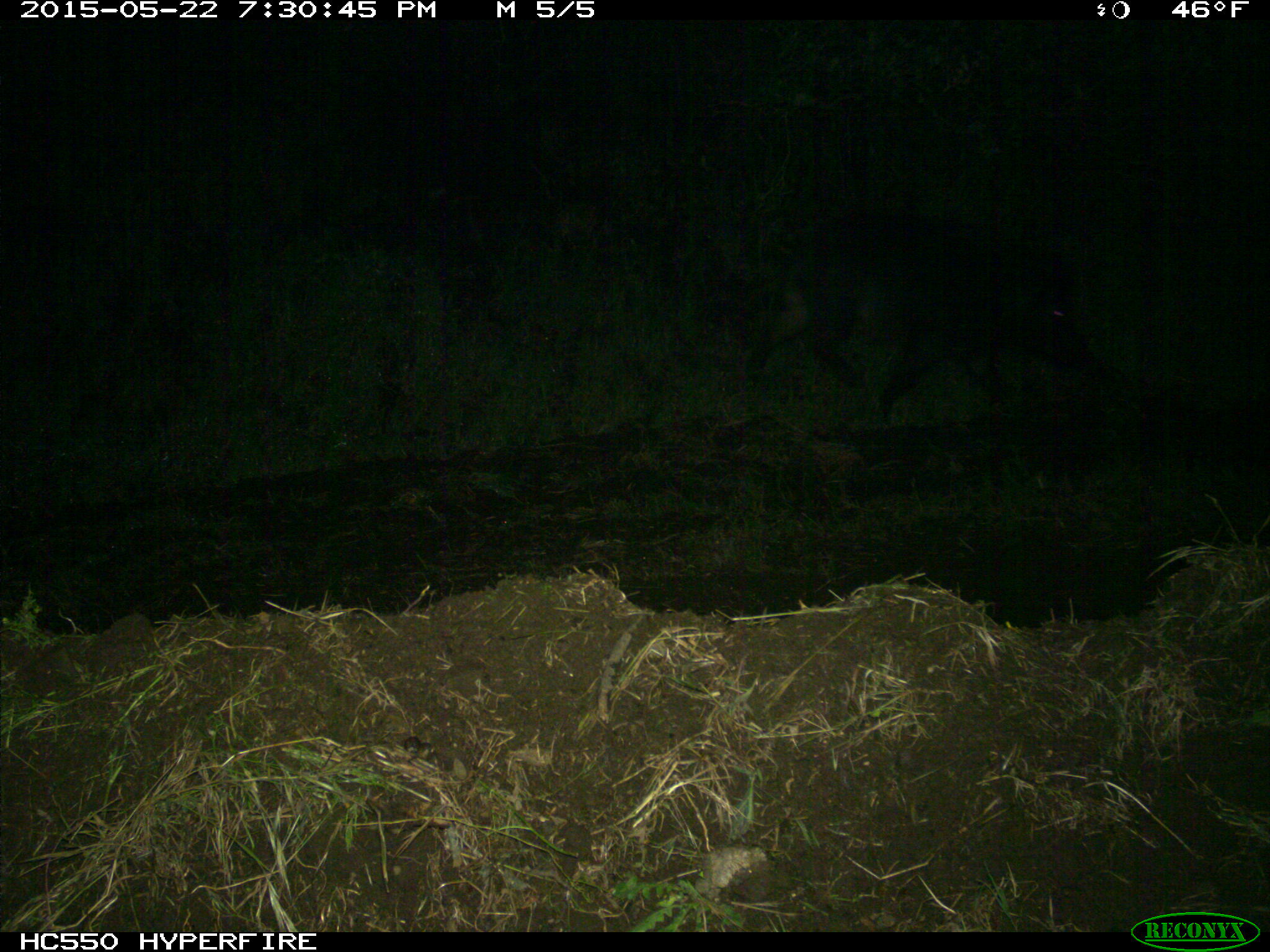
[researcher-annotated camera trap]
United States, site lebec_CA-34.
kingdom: Animalia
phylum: Chordata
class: Mammalia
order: Artiodactyla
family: Suidae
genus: Sus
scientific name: Sus scrofa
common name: wild boar